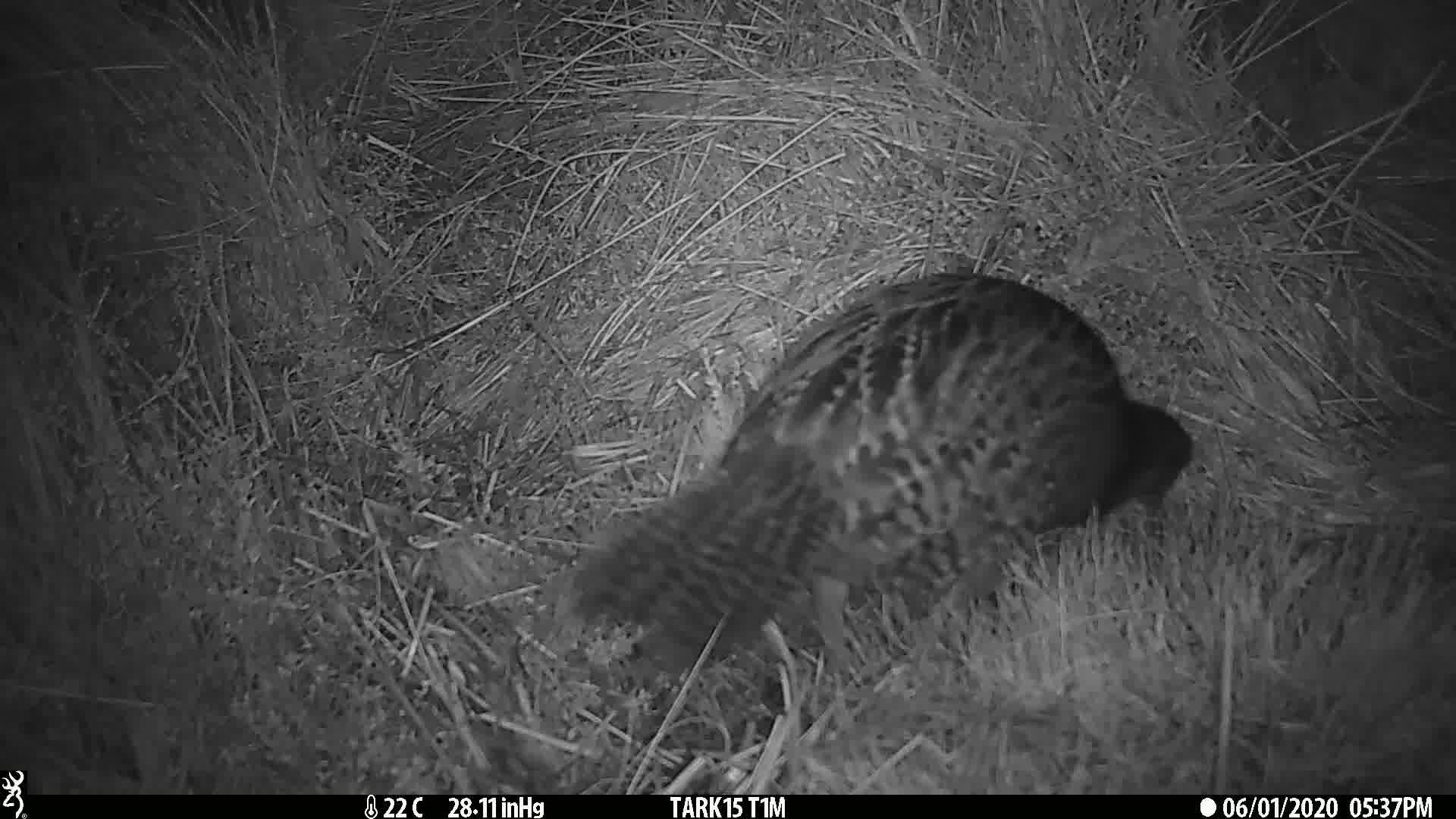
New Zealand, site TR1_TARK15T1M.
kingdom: Animalia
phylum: Chordata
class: Aves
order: Gruiformes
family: Rallidae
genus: Gallirallus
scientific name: Gallirallus australis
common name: weka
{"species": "weka (Gallirallus australis)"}